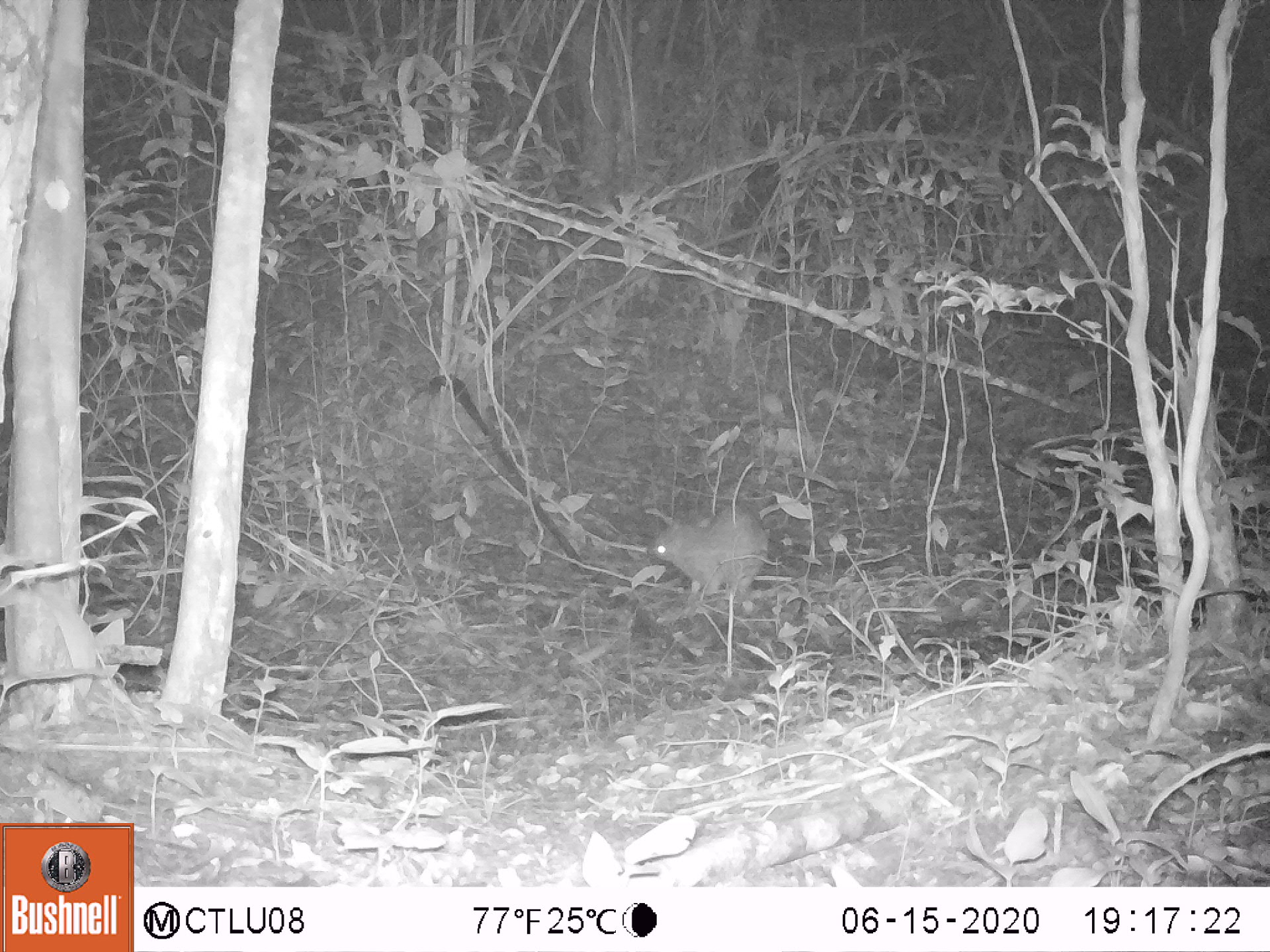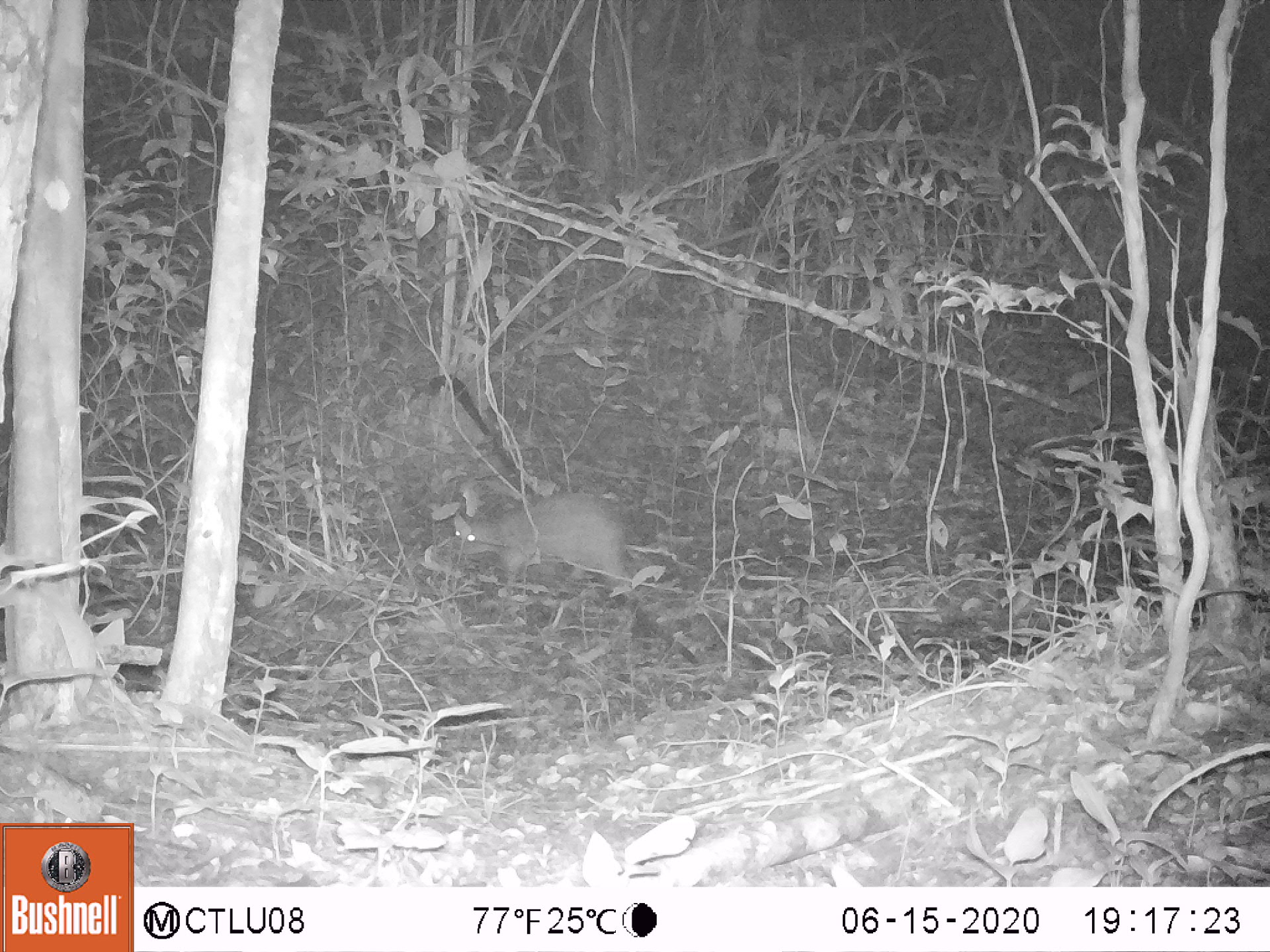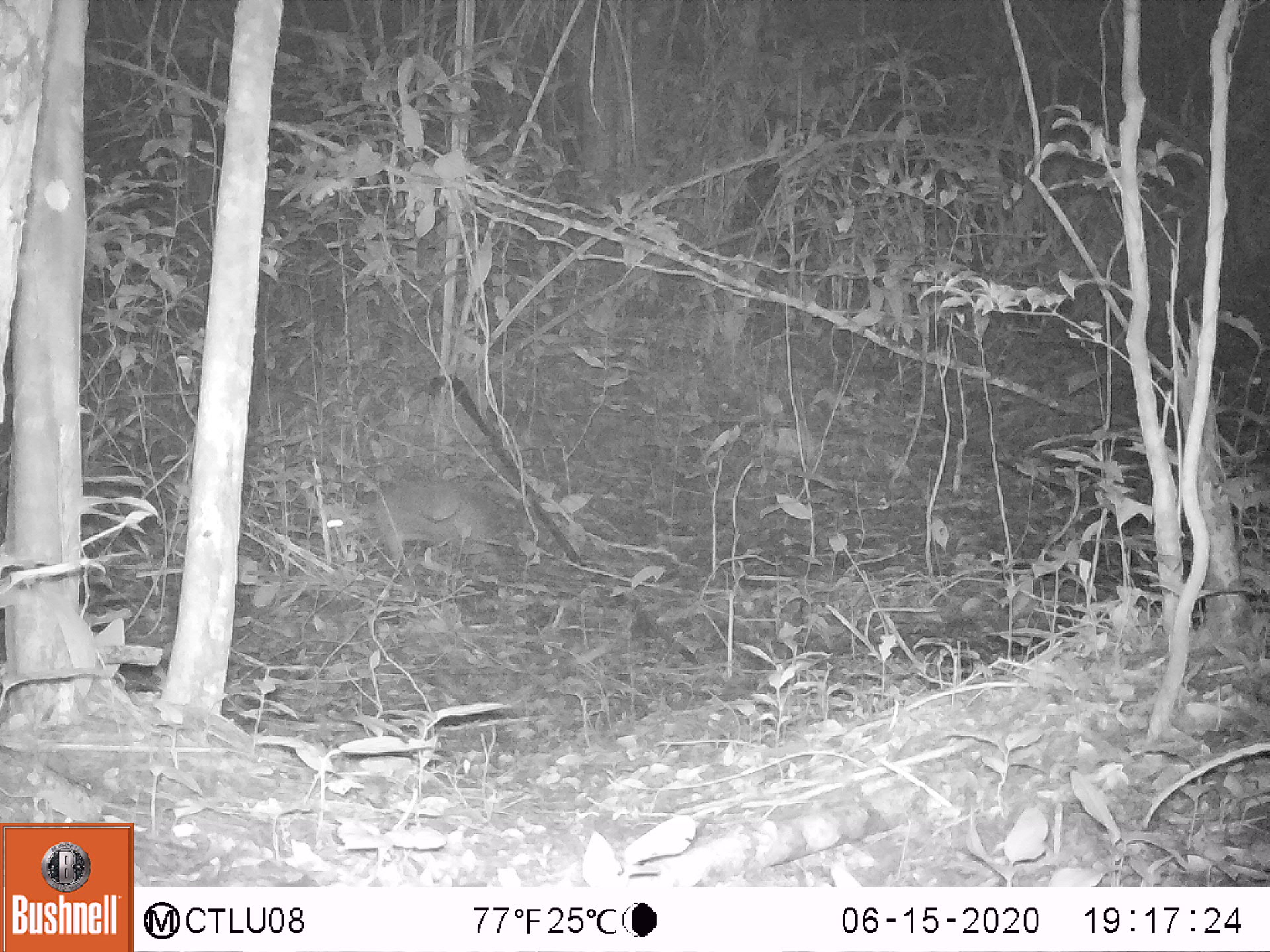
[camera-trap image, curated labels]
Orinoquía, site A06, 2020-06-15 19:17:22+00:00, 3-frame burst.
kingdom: Animalia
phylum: Chordata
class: Mammalia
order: Rodentia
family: Cuniculidae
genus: Cuniculus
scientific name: Cuniculus paca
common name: spotted paca